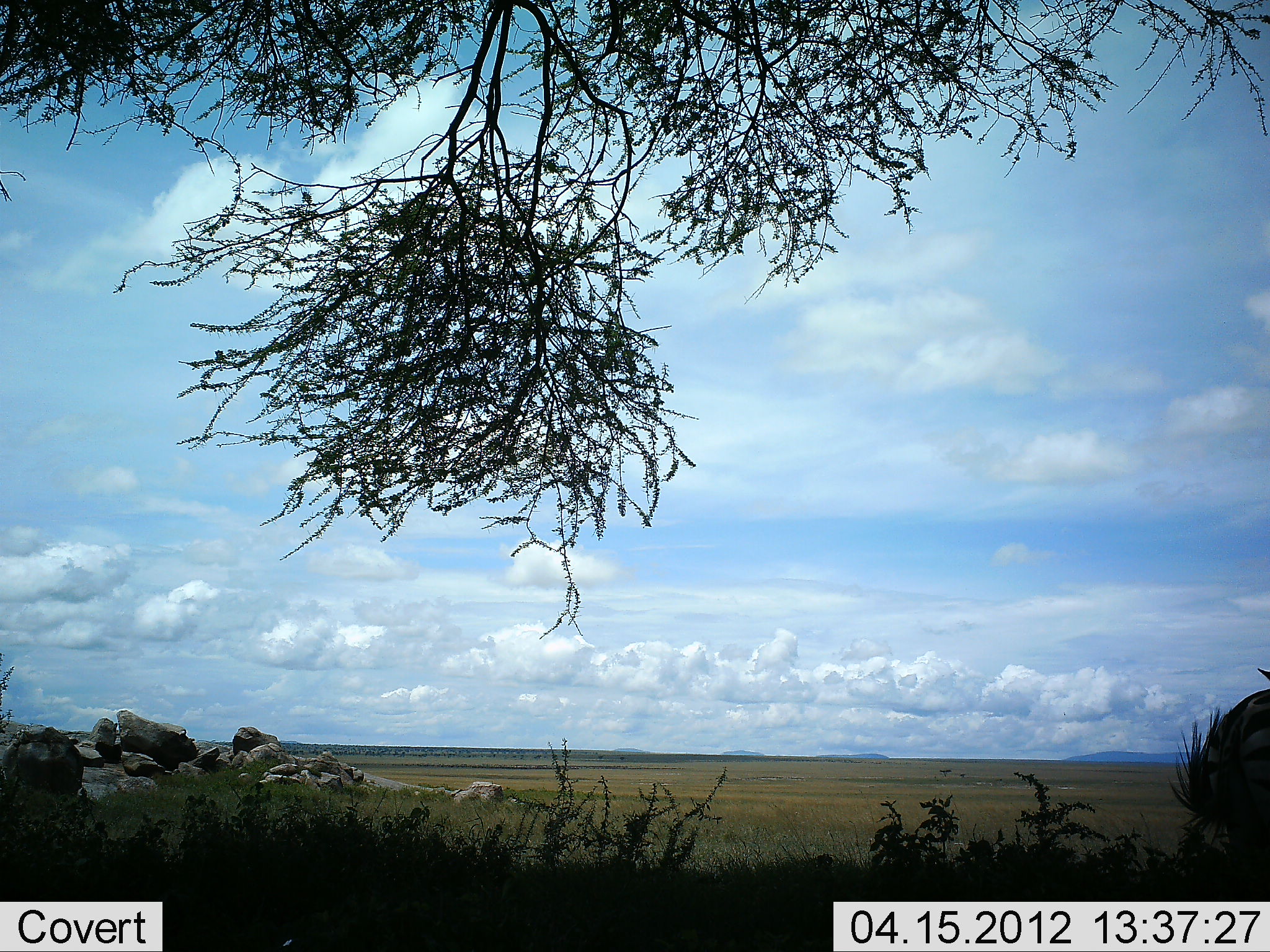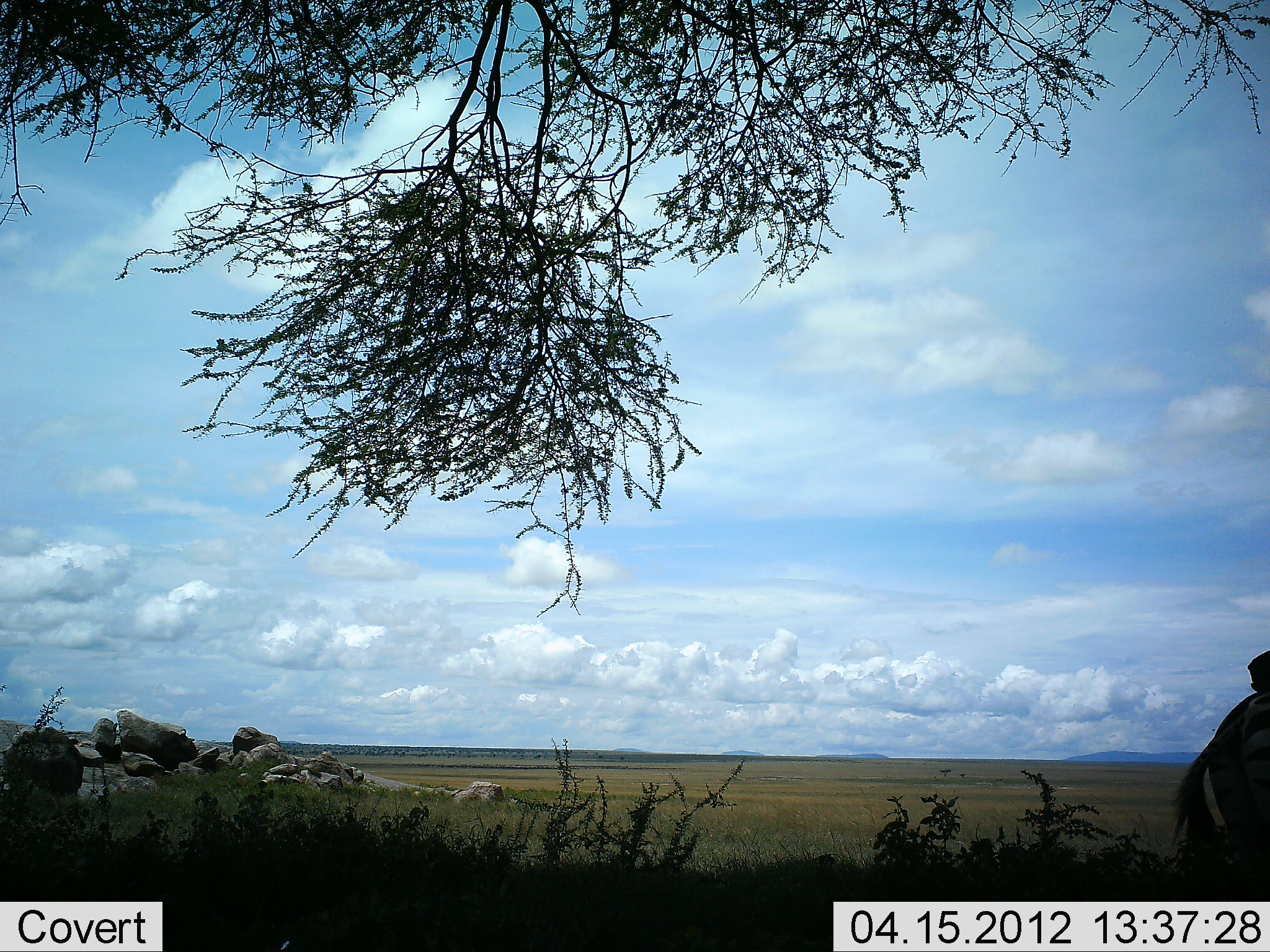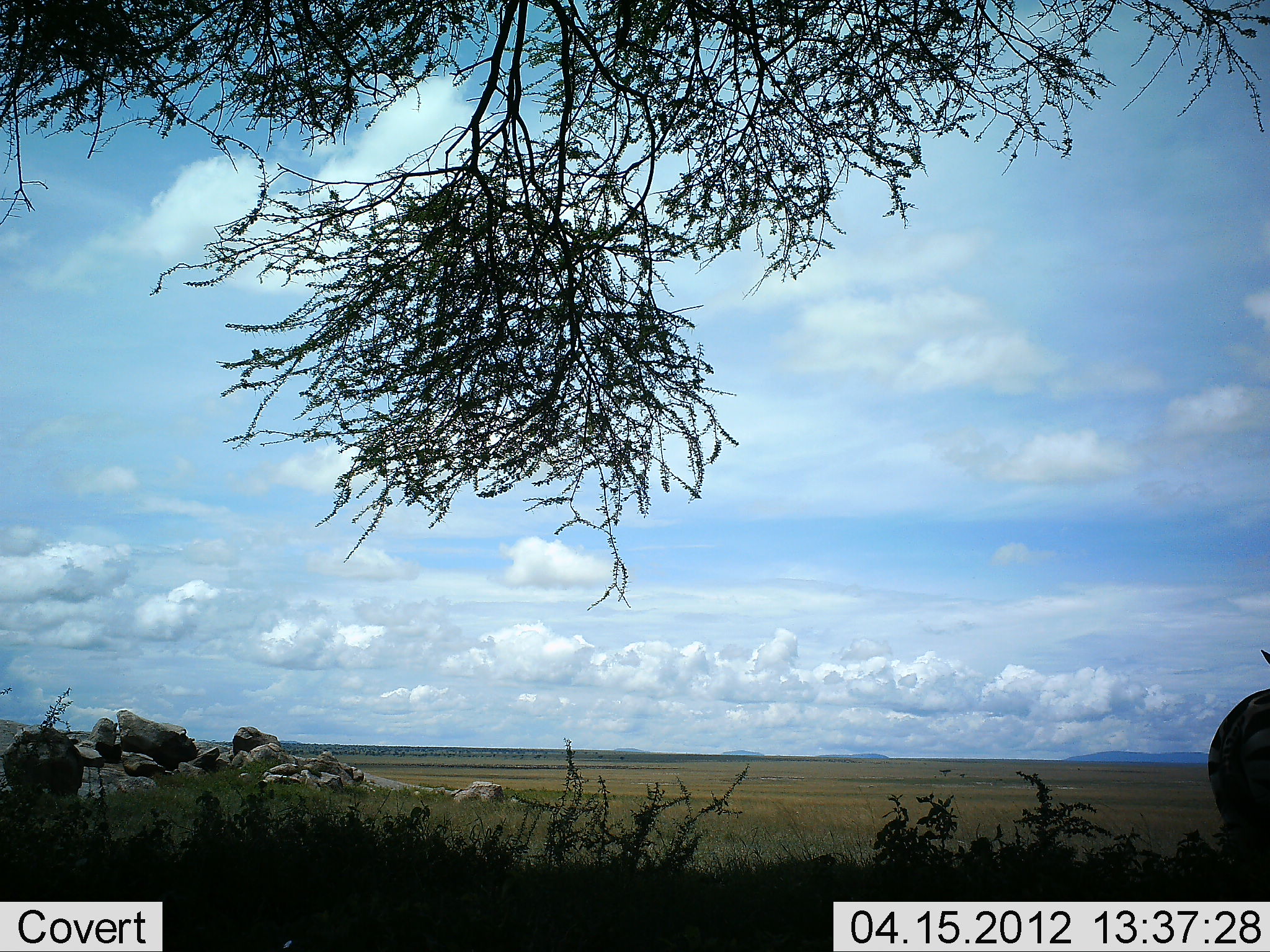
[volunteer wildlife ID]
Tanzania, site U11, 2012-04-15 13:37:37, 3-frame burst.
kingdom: Animalia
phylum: Chordata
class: Mammalia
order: Perissodactyla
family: Equidae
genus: Equus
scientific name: Equus quagga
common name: plains zebra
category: zebra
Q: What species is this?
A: Zebra (plains zebra) (Equus quagga).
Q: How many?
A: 1.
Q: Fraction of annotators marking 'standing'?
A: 90%.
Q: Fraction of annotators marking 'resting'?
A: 5%.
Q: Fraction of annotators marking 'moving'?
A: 10%.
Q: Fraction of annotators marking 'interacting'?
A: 0%.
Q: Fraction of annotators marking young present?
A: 0%.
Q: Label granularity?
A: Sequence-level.